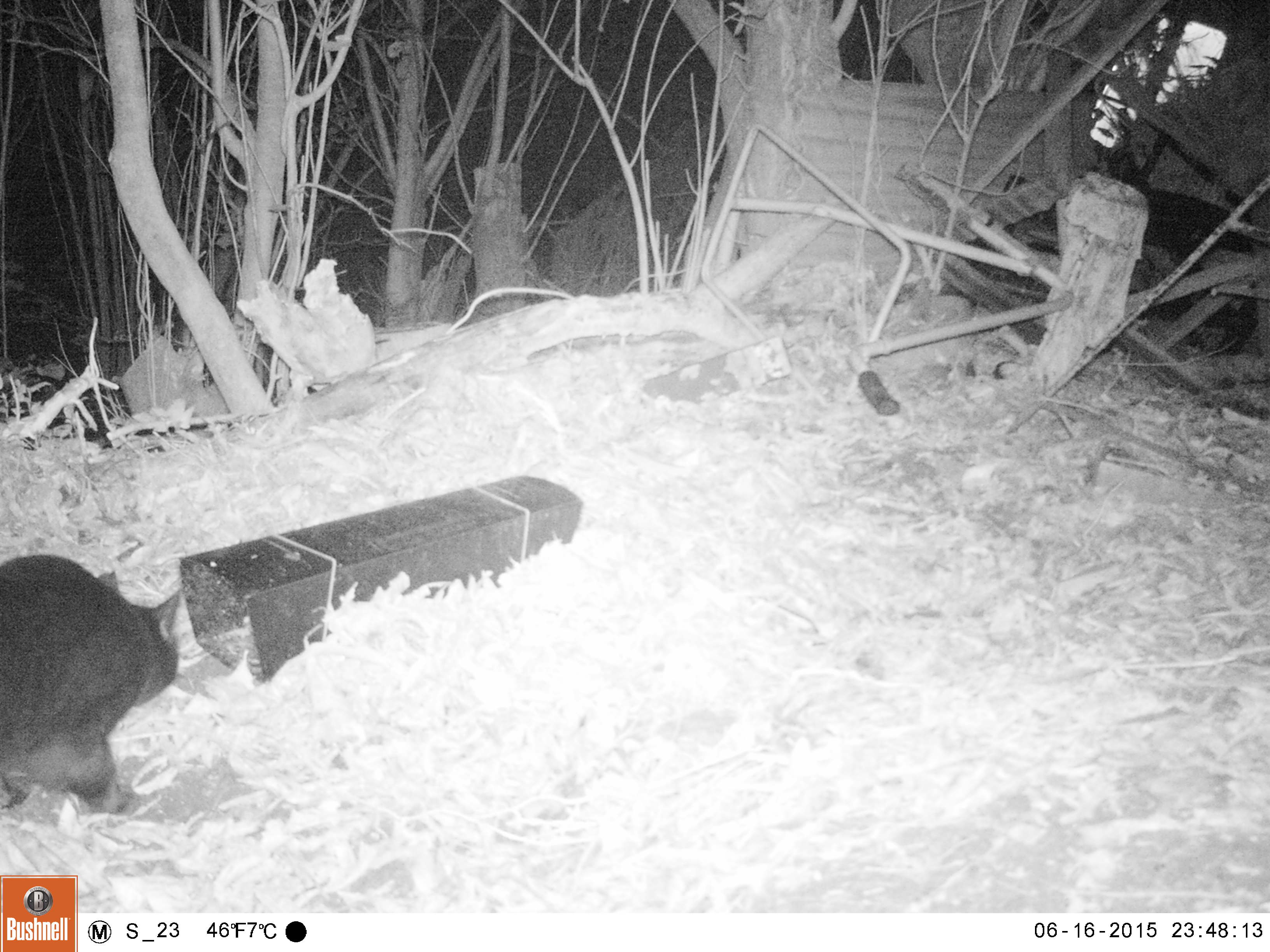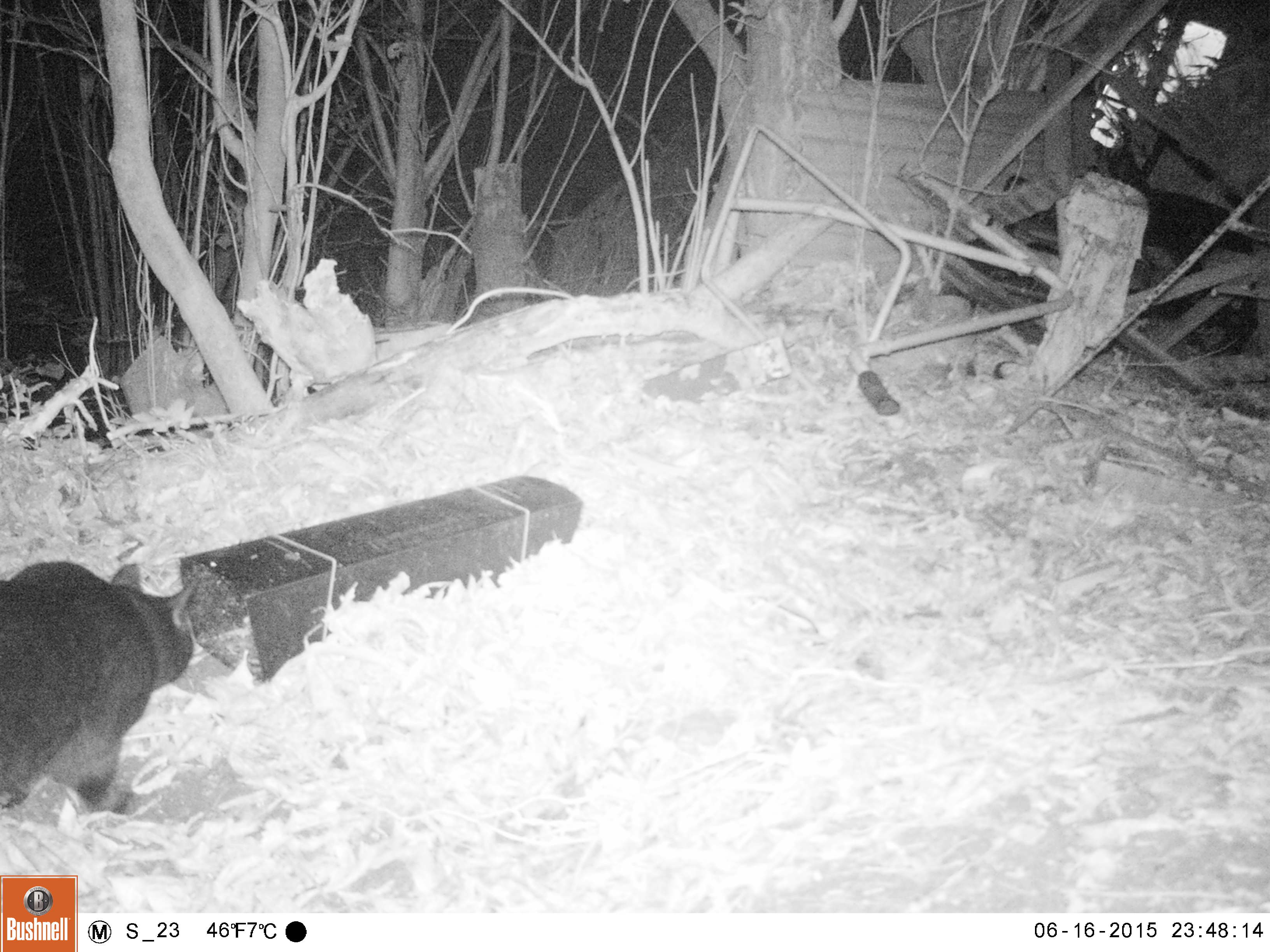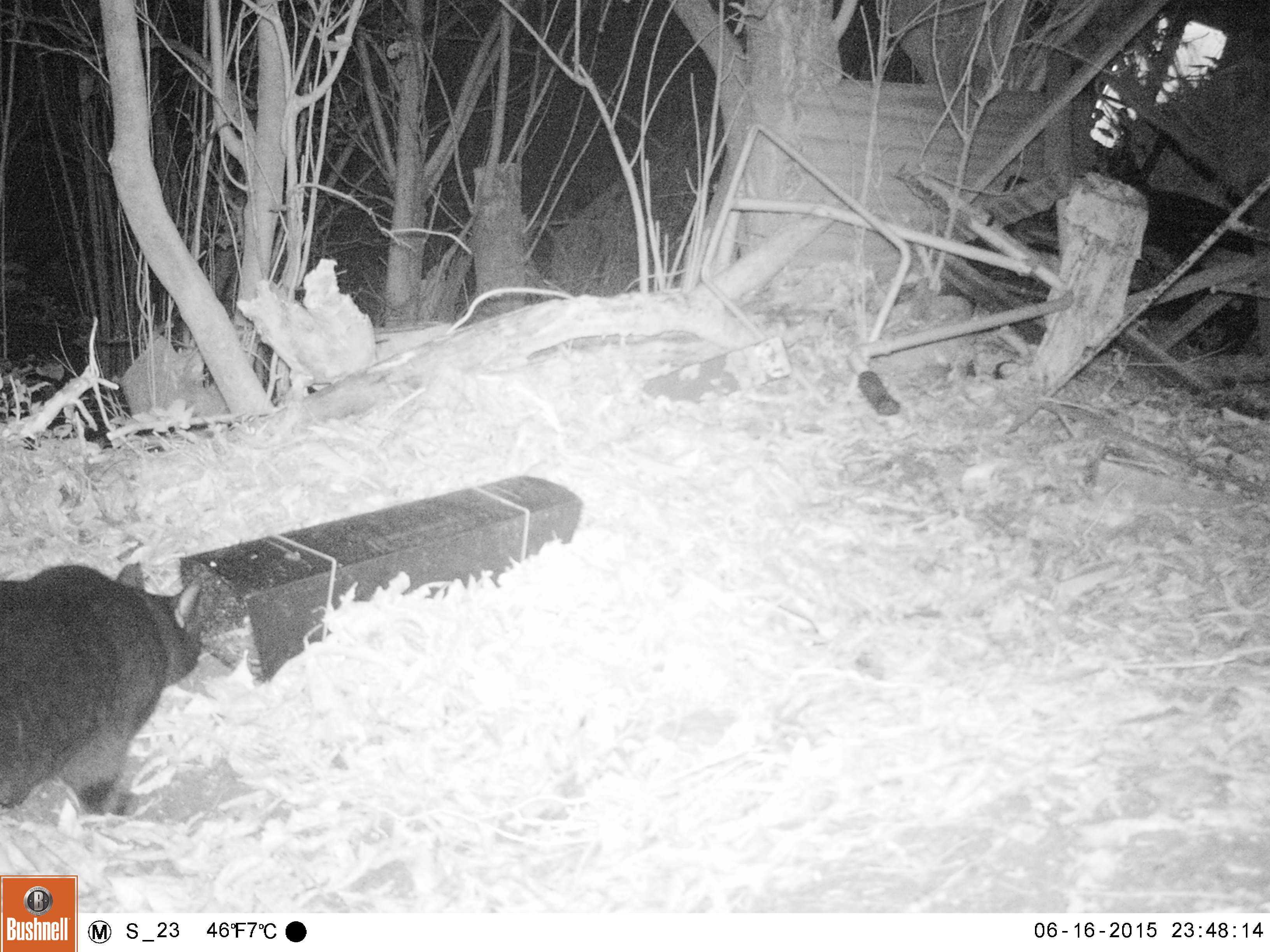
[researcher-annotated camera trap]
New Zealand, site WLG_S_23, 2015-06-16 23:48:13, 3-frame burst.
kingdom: Animalia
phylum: Chordata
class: Mammalia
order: Carnivora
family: Felidae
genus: Felis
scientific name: Felis catus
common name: domestic cat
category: cat